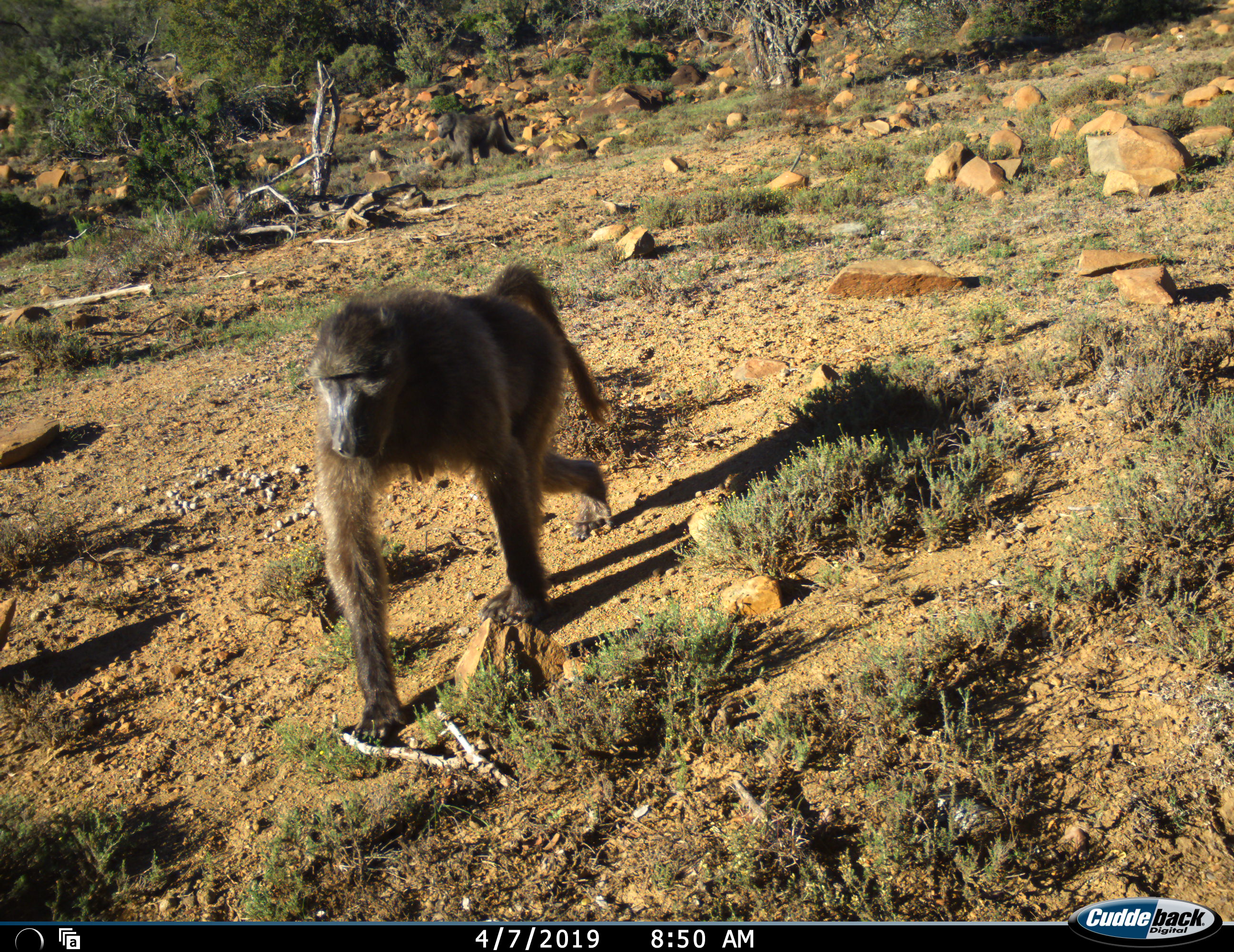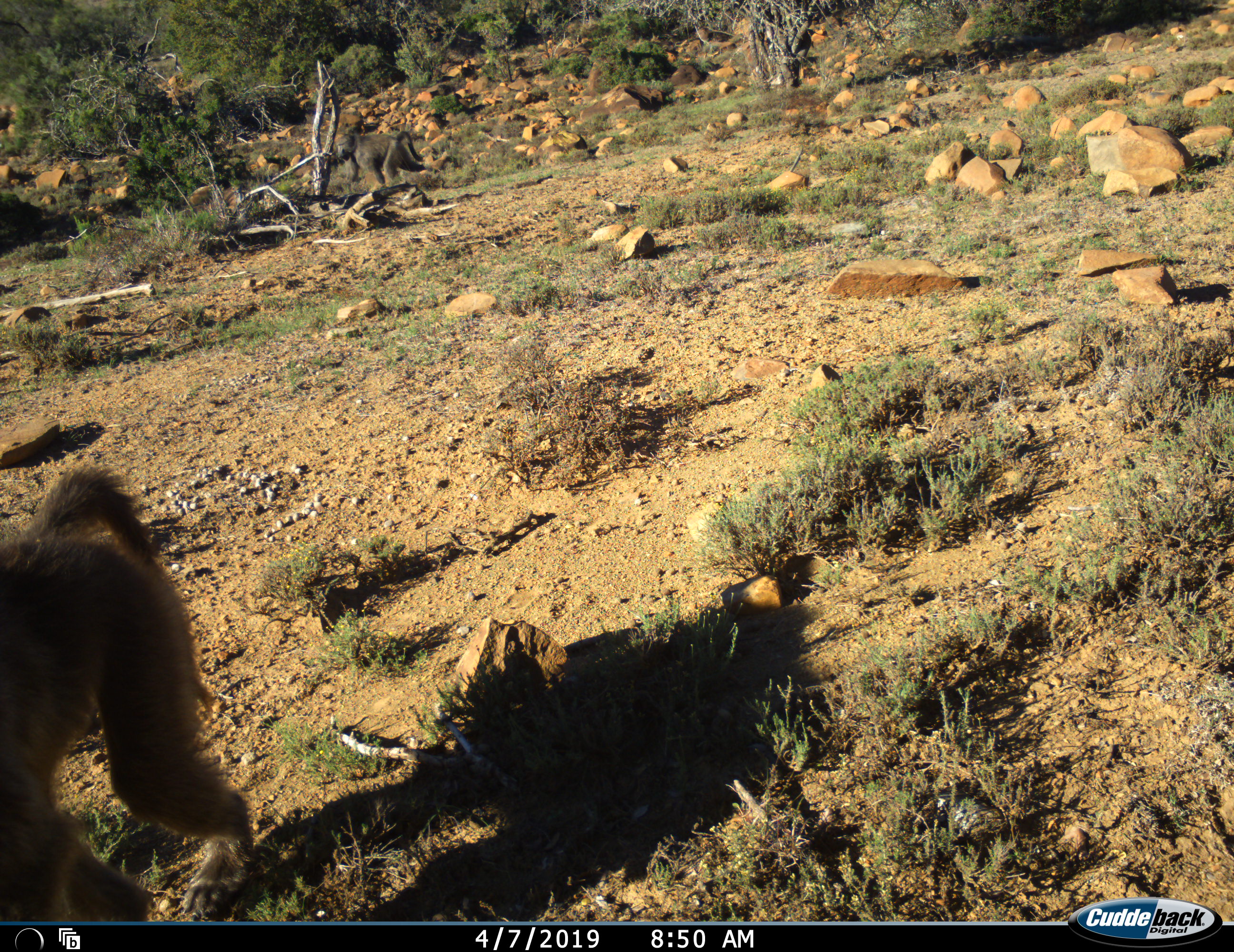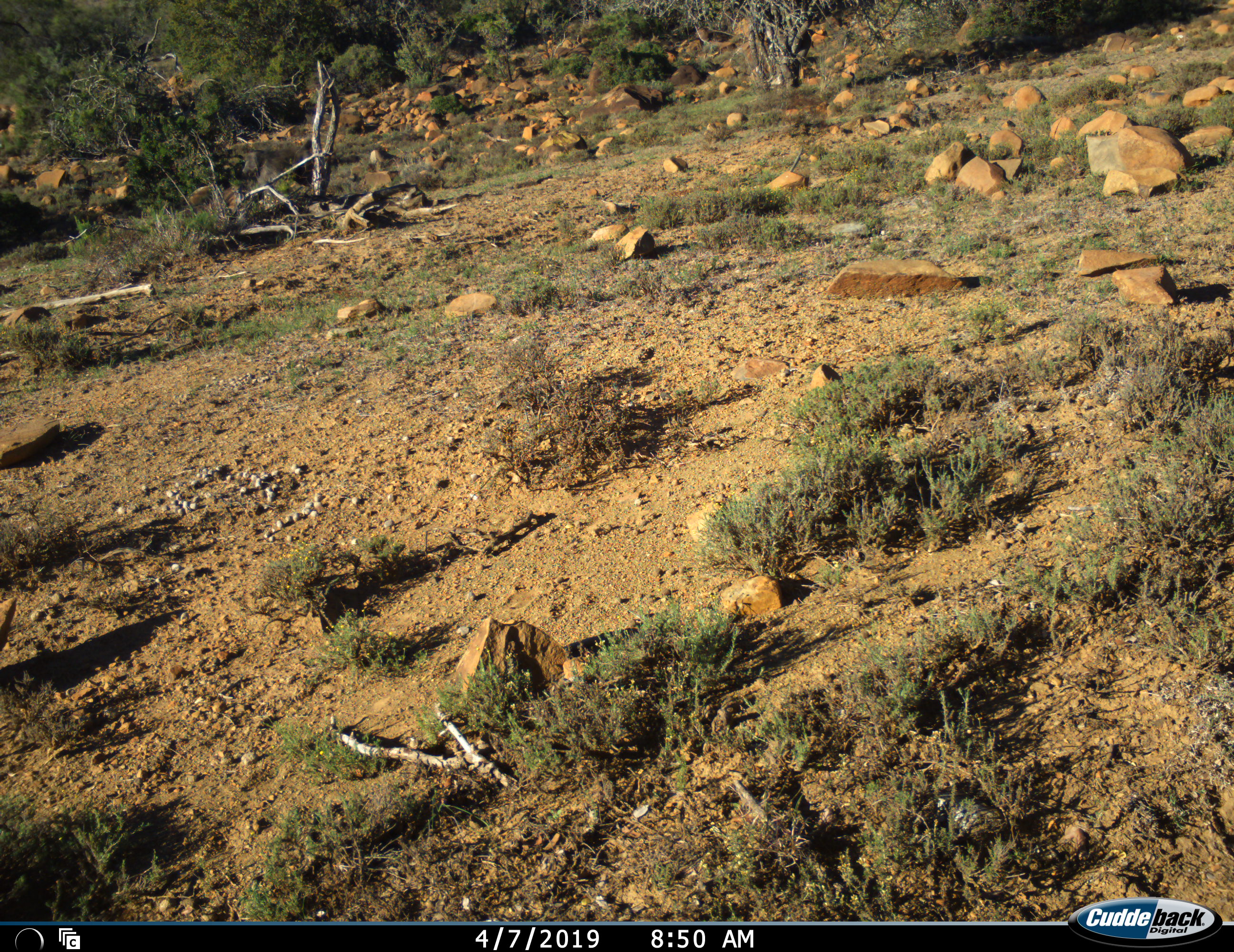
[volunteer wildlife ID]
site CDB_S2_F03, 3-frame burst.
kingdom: Animalia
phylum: Chordata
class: Mammalia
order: Primates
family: Cercopithecidae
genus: Papio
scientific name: Papio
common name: baboon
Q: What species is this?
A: Baboon (Papio).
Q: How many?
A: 2.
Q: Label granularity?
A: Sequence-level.